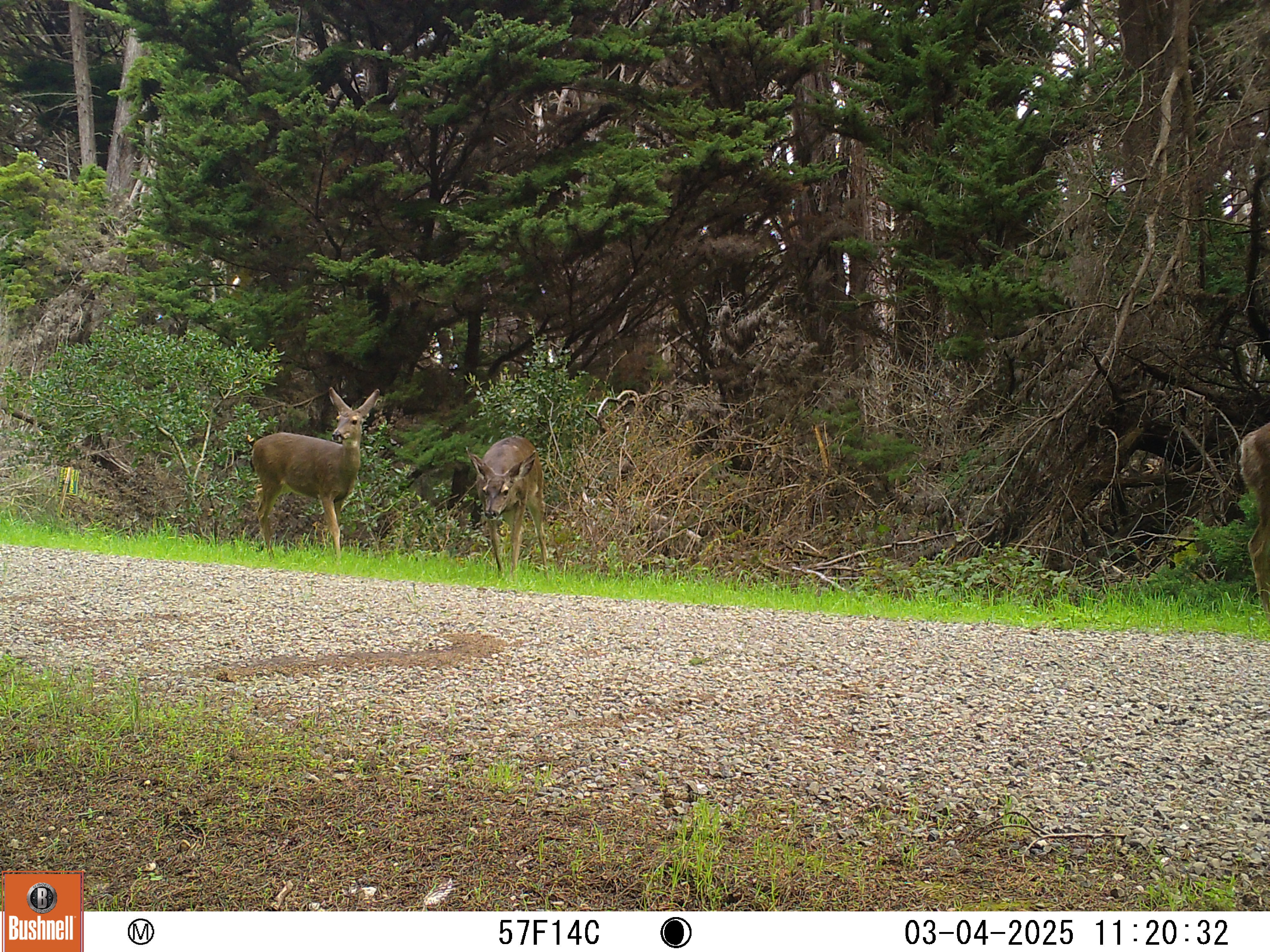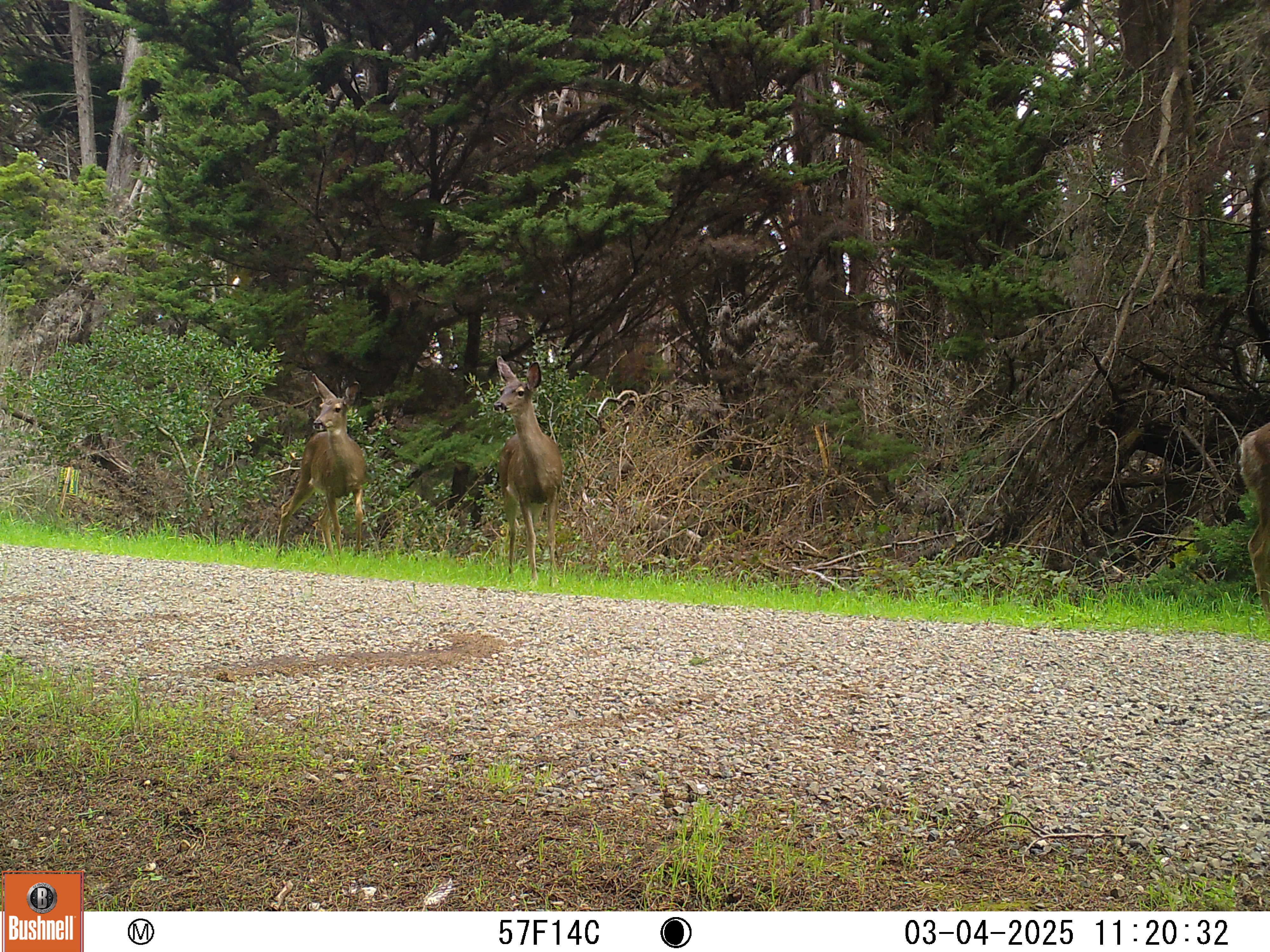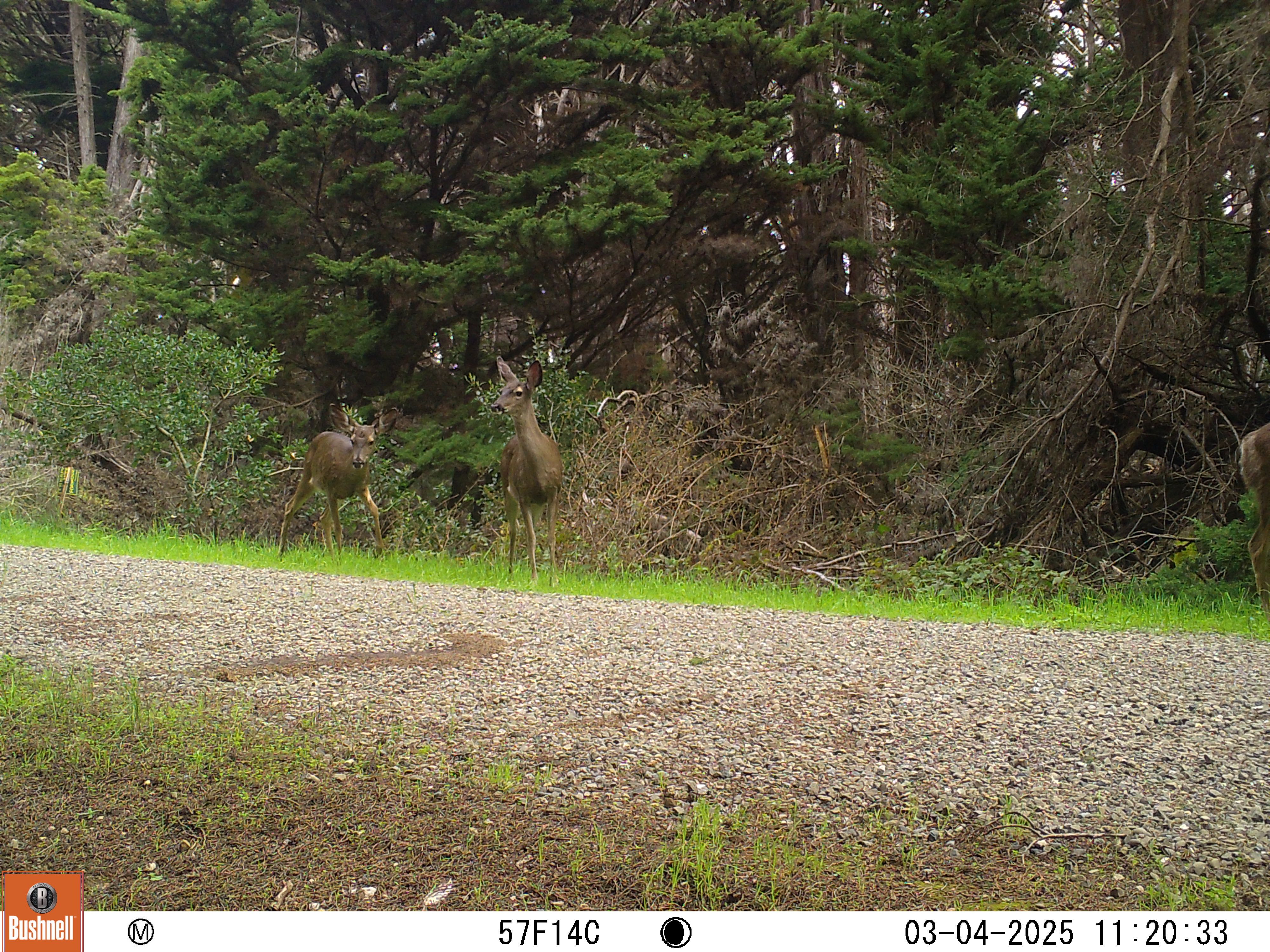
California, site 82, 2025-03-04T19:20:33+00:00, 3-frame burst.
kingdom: Animalia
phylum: Chordata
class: Mammalia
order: Artiodactyla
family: Cervidae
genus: Odocoileus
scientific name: Odocoileus hemionus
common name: mule deer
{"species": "mule deer (Odocoileus hemionus)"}